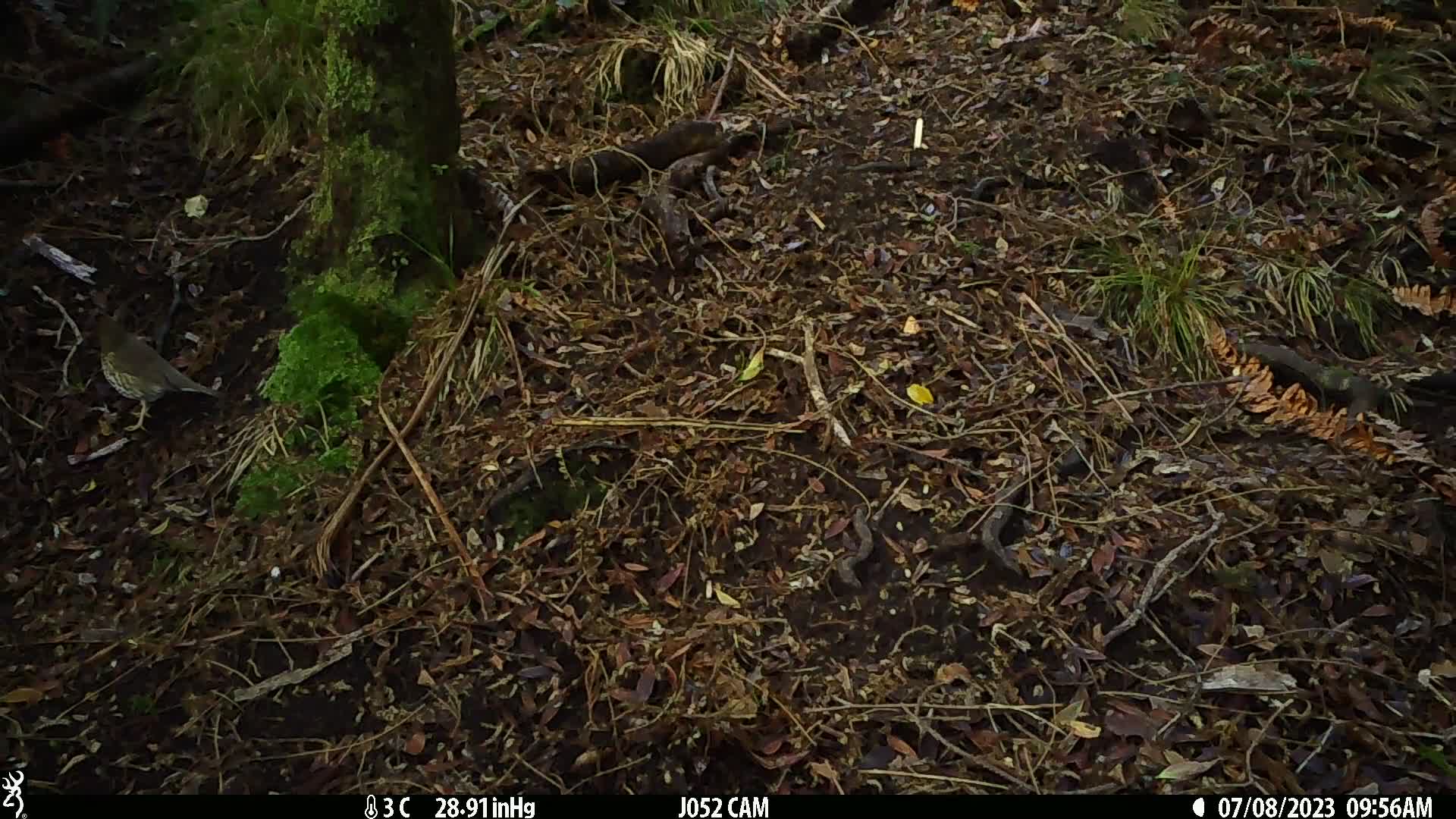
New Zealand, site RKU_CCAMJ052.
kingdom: Animalia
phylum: Chordata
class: Aves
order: Passeriformes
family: Turdidae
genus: Turdus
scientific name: Turdus philomelos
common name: song thrush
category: thrush